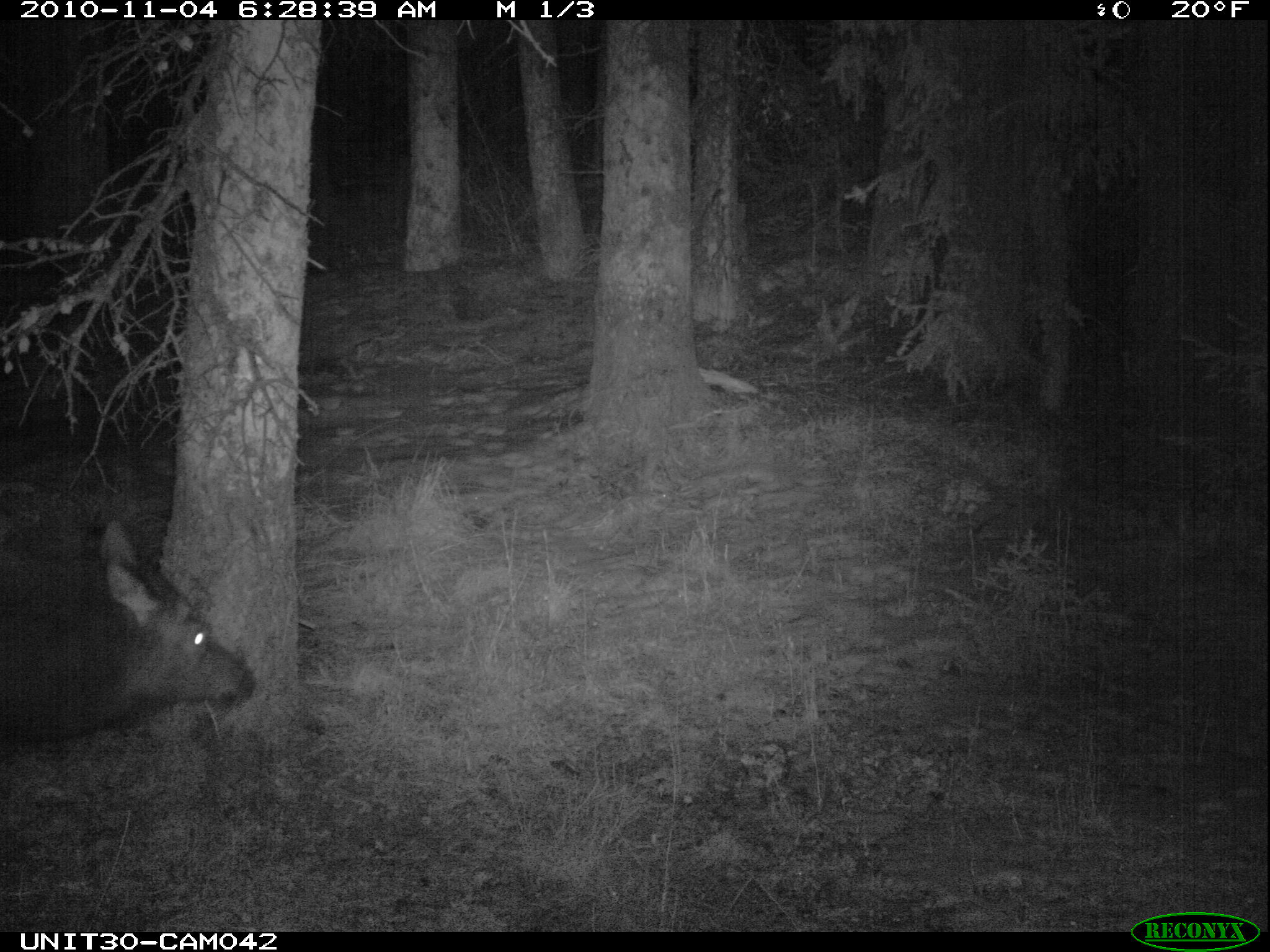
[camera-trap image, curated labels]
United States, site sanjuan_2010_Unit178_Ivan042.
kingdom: Animalia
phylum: Chordata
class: Mammalia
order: Artiodactyla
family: Cervidae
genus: Cervus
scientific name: Cervus elaphus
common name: red deer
Cervus elaphus (red deer).